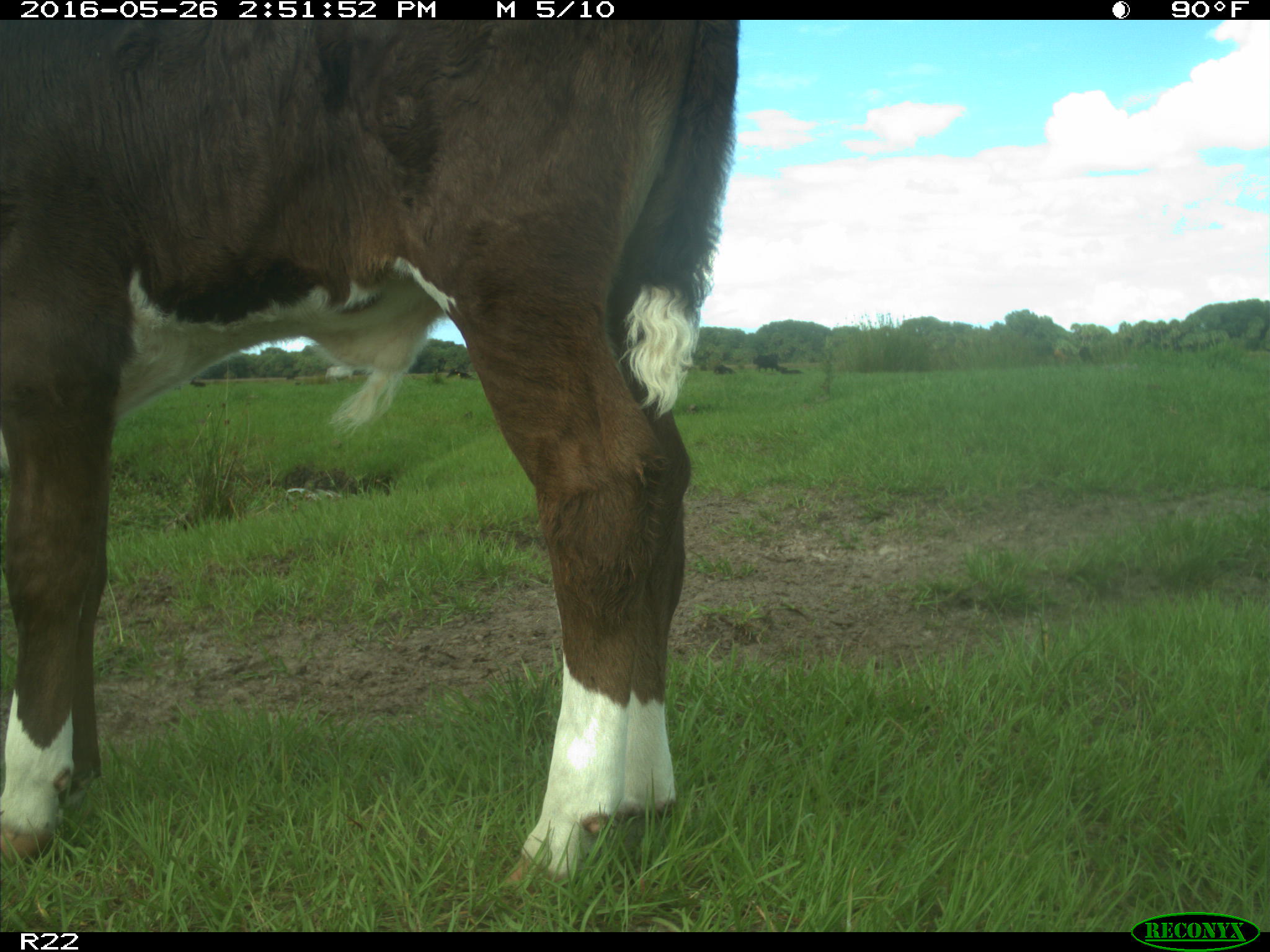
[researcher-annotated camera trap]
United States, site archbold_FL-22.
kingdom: Animalia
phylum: Chordata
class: Mammalia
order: Artiodactyla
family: Bovidae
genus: Bos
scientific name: Bos taurus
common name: domestic cow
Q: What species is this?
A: Bos taurus (domestic cow).